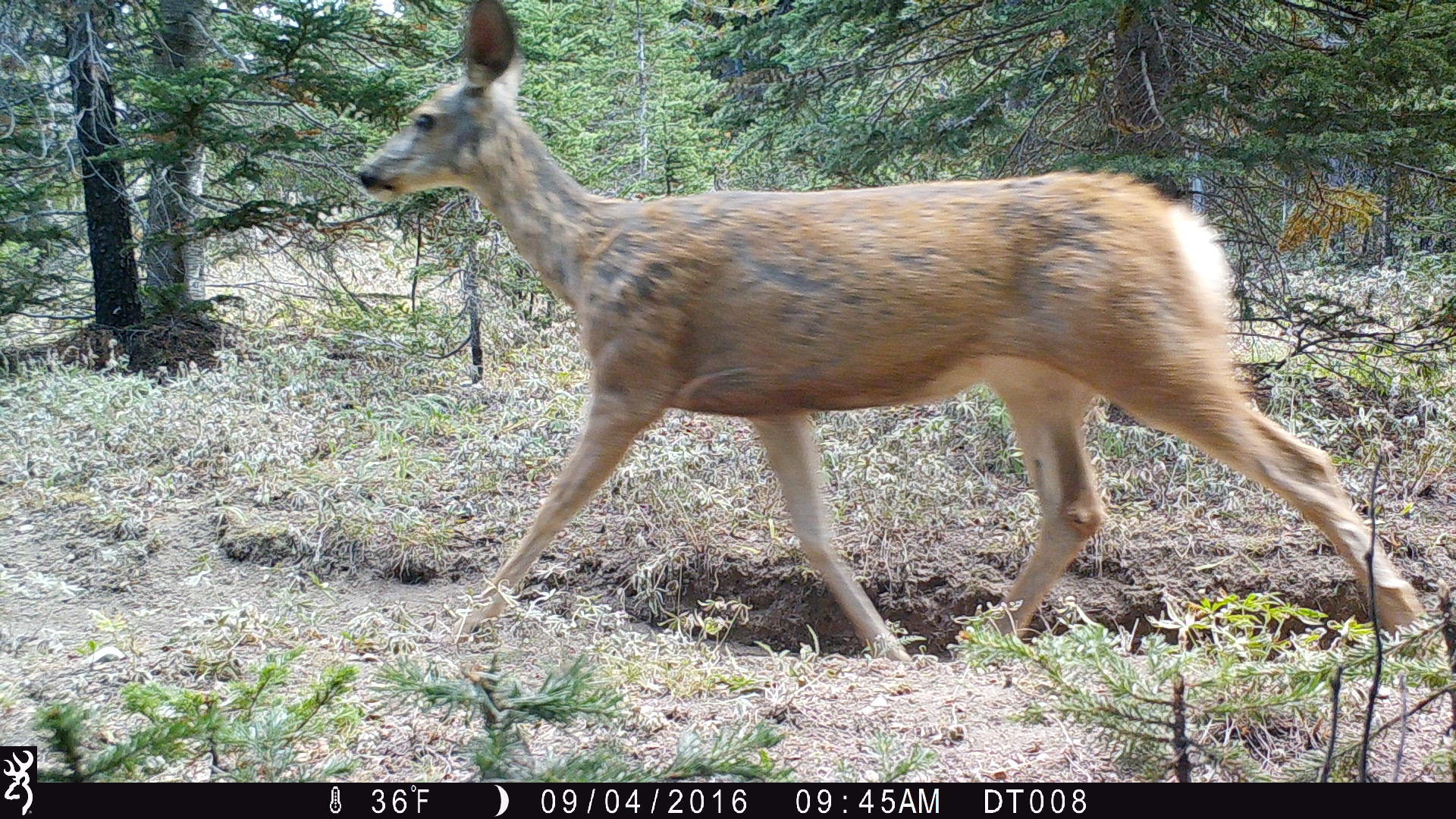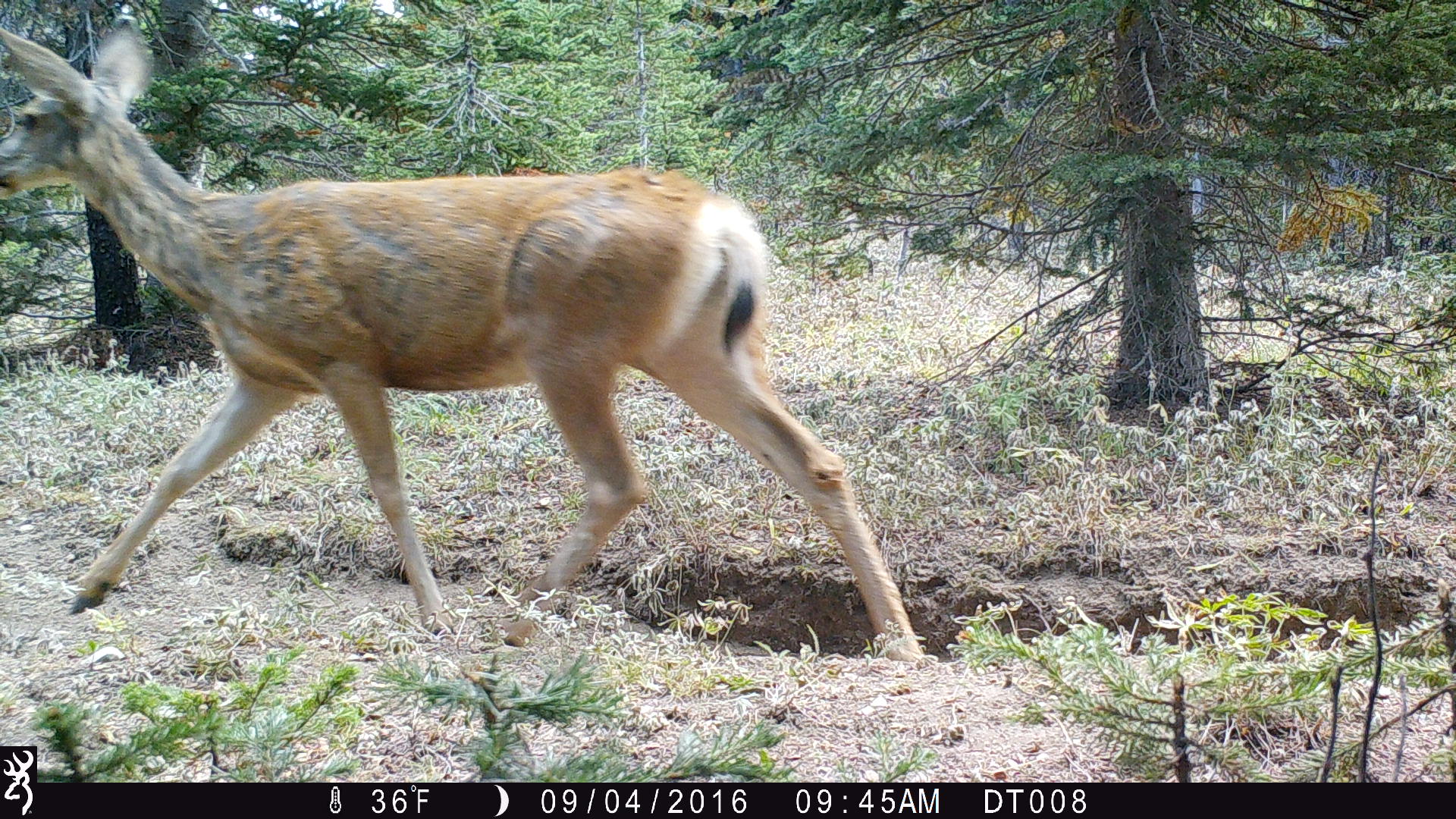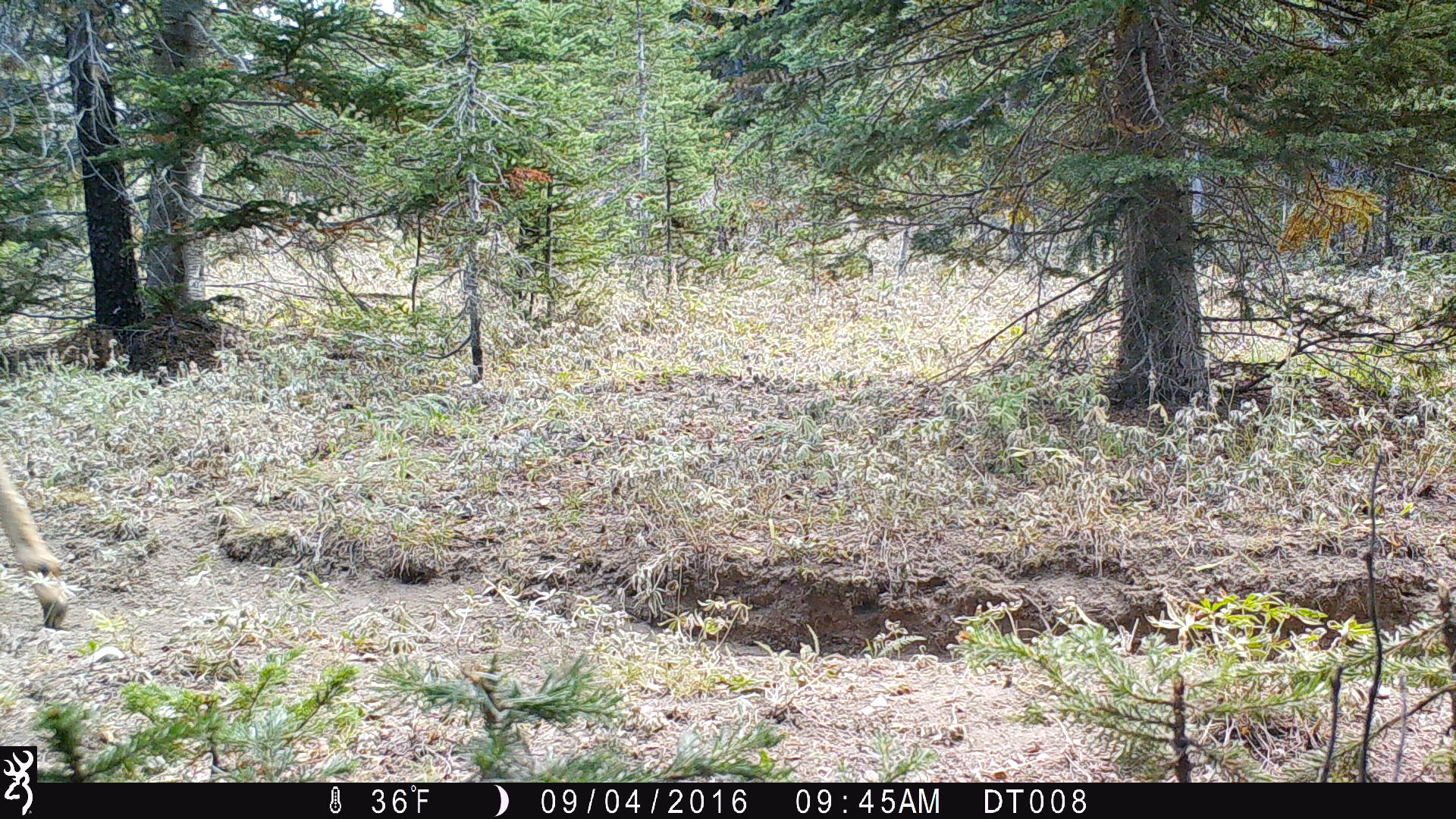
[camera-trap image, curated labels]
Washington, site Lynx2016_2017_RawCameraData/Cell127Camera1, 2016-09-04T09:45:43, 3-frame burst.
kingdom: Animalia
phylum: Chordata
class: Mammalia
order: Artiodactyla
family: Cervidae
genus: Odocoileus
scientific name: Odocoileus hemionus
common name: mule deer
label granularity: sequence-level